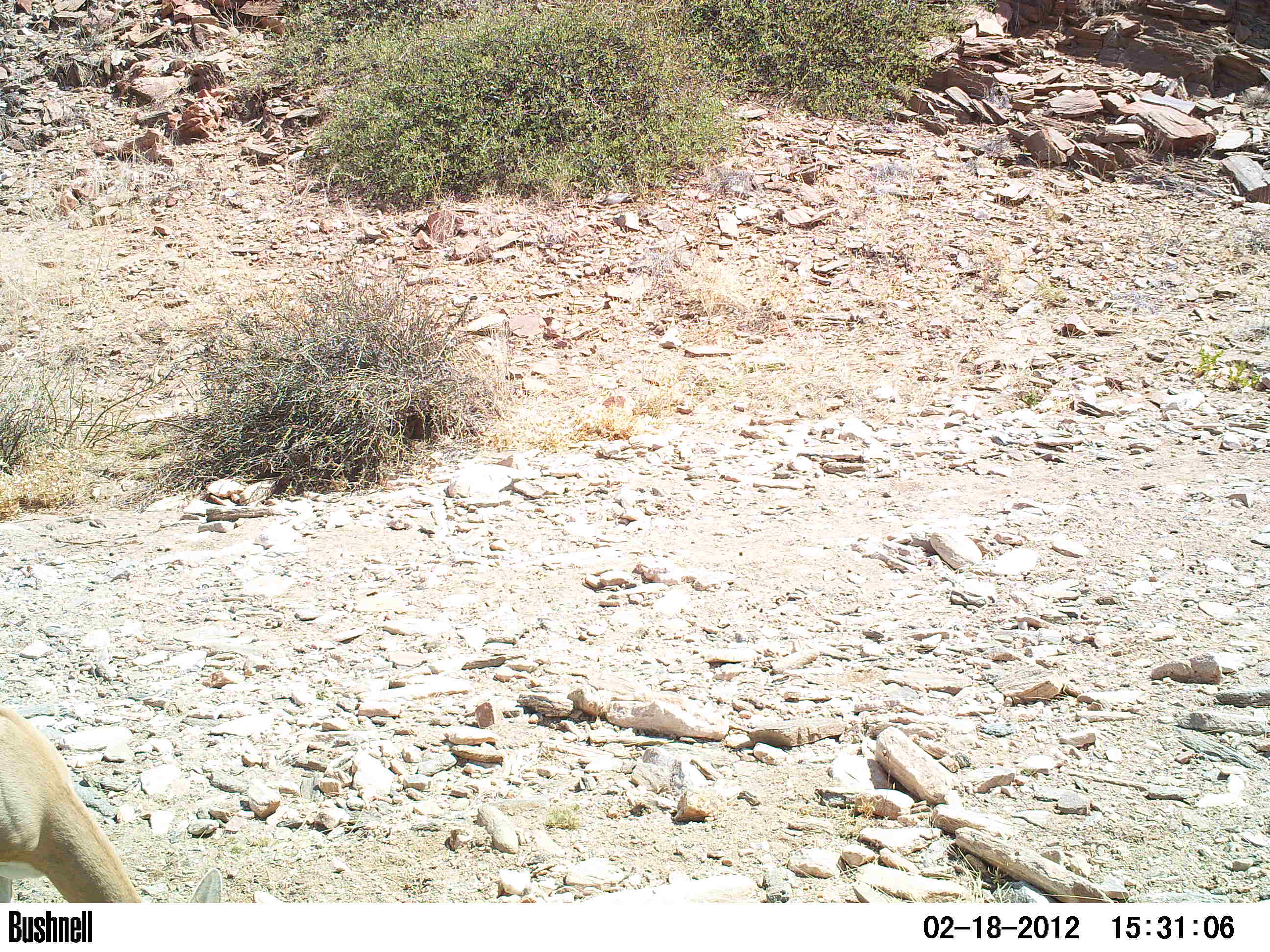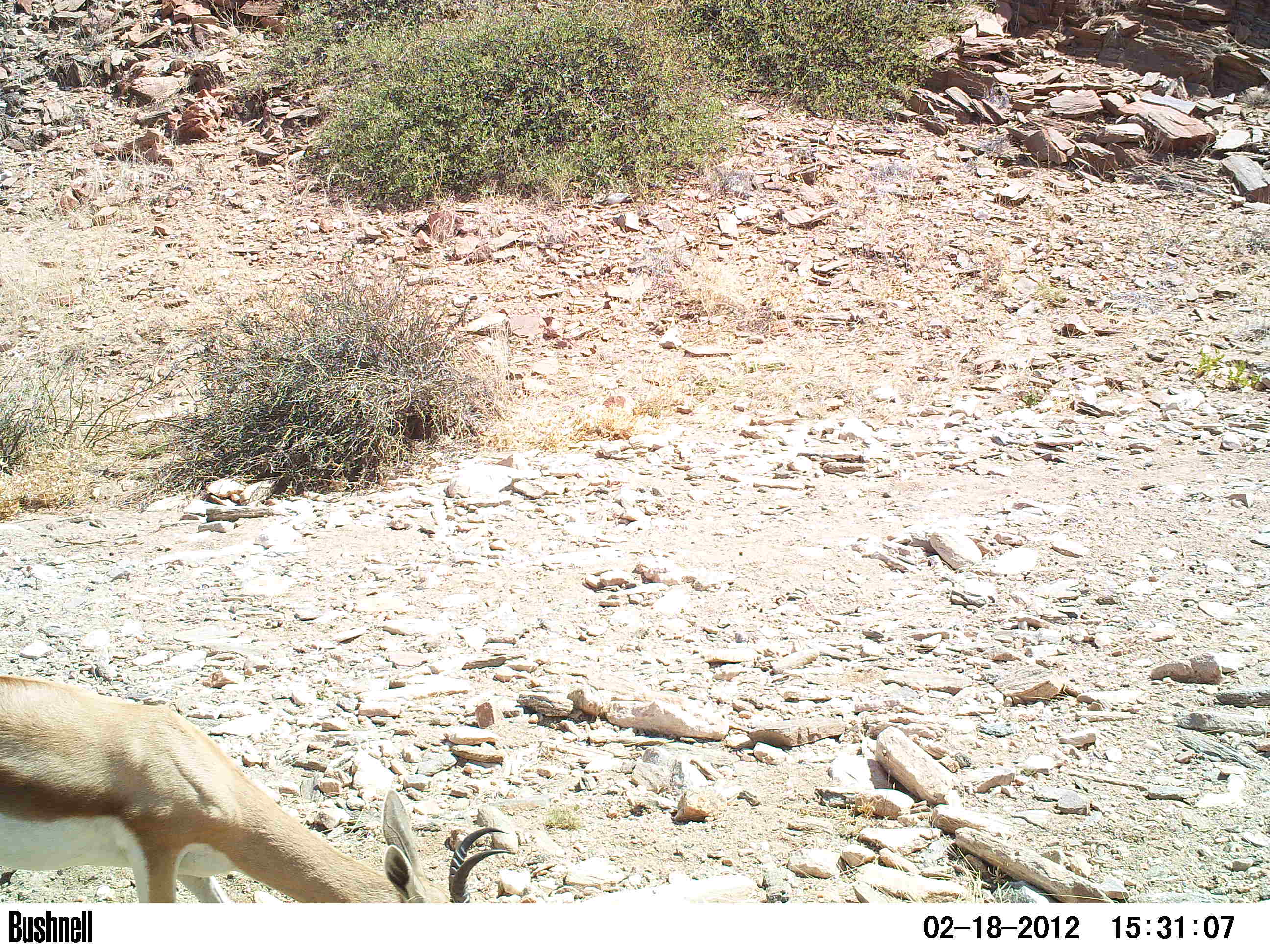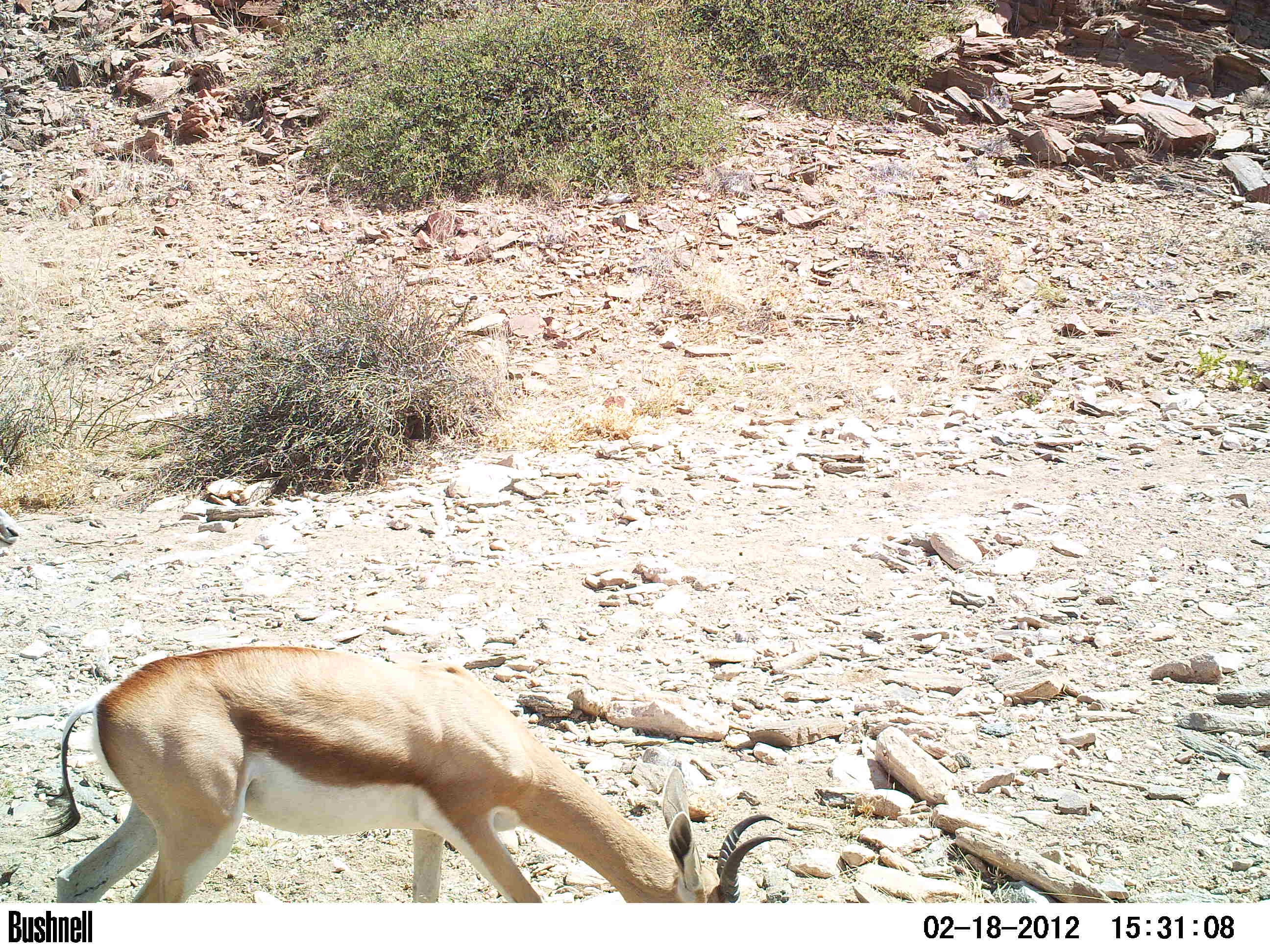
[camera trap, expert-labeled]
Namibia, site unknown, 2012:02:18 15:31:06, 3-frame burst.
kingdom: Animalia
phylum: Chordata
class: Mammalia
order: Artiodactyla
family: Bovidae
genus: Antidorcas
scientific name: Antidorcas marsupialis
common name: springbok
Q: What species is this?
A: Antidorcas marsupialis (springbok).